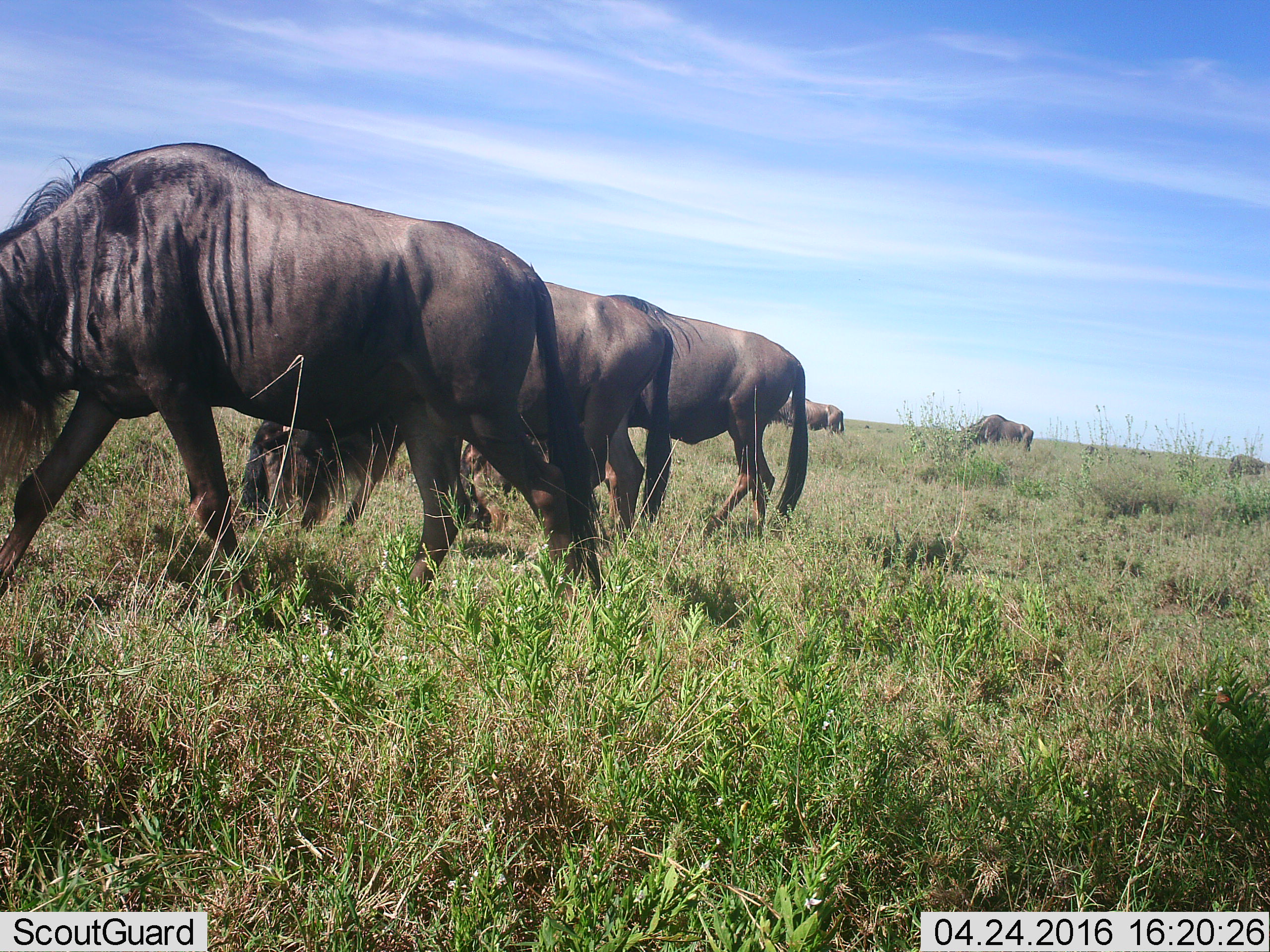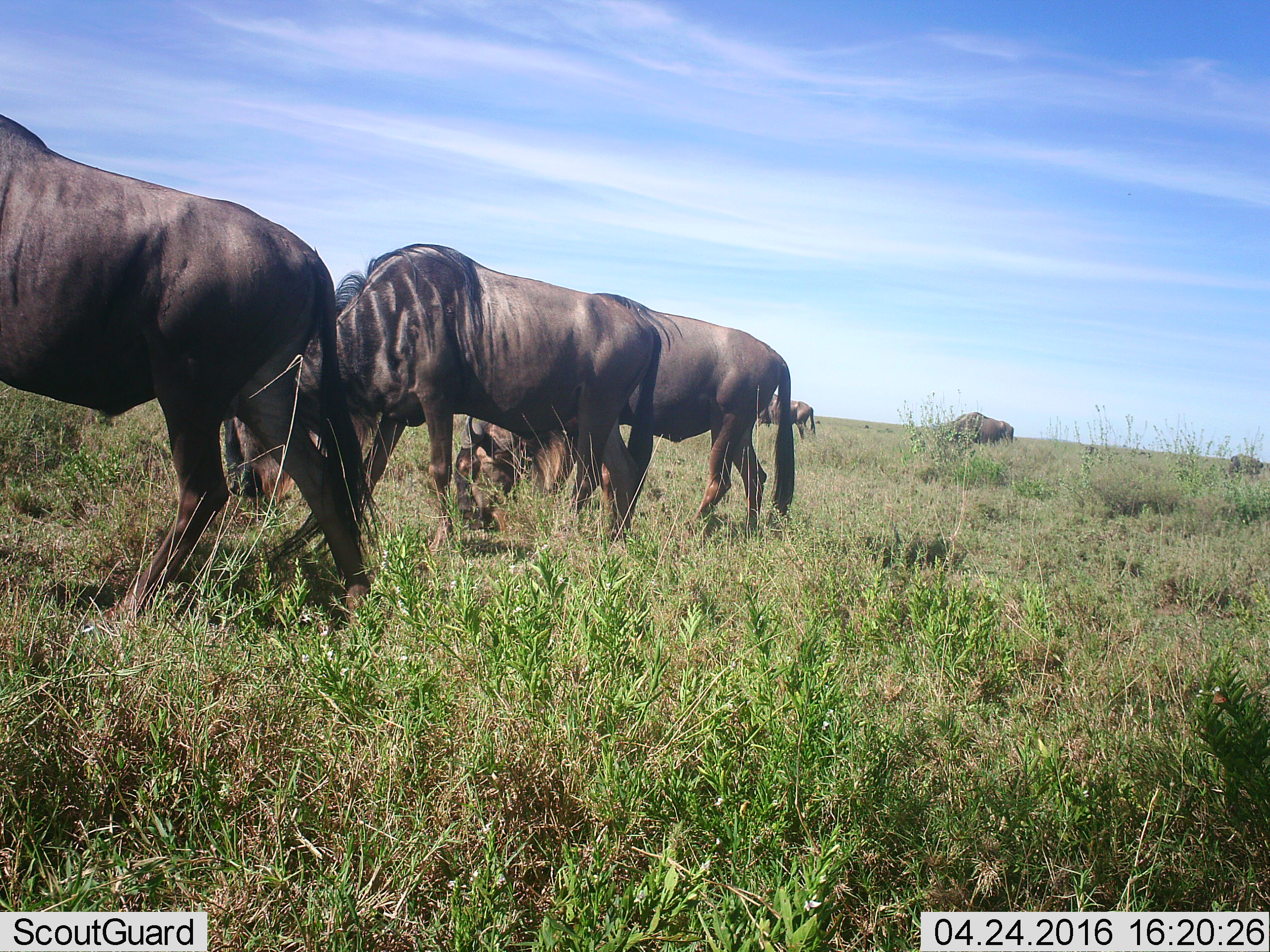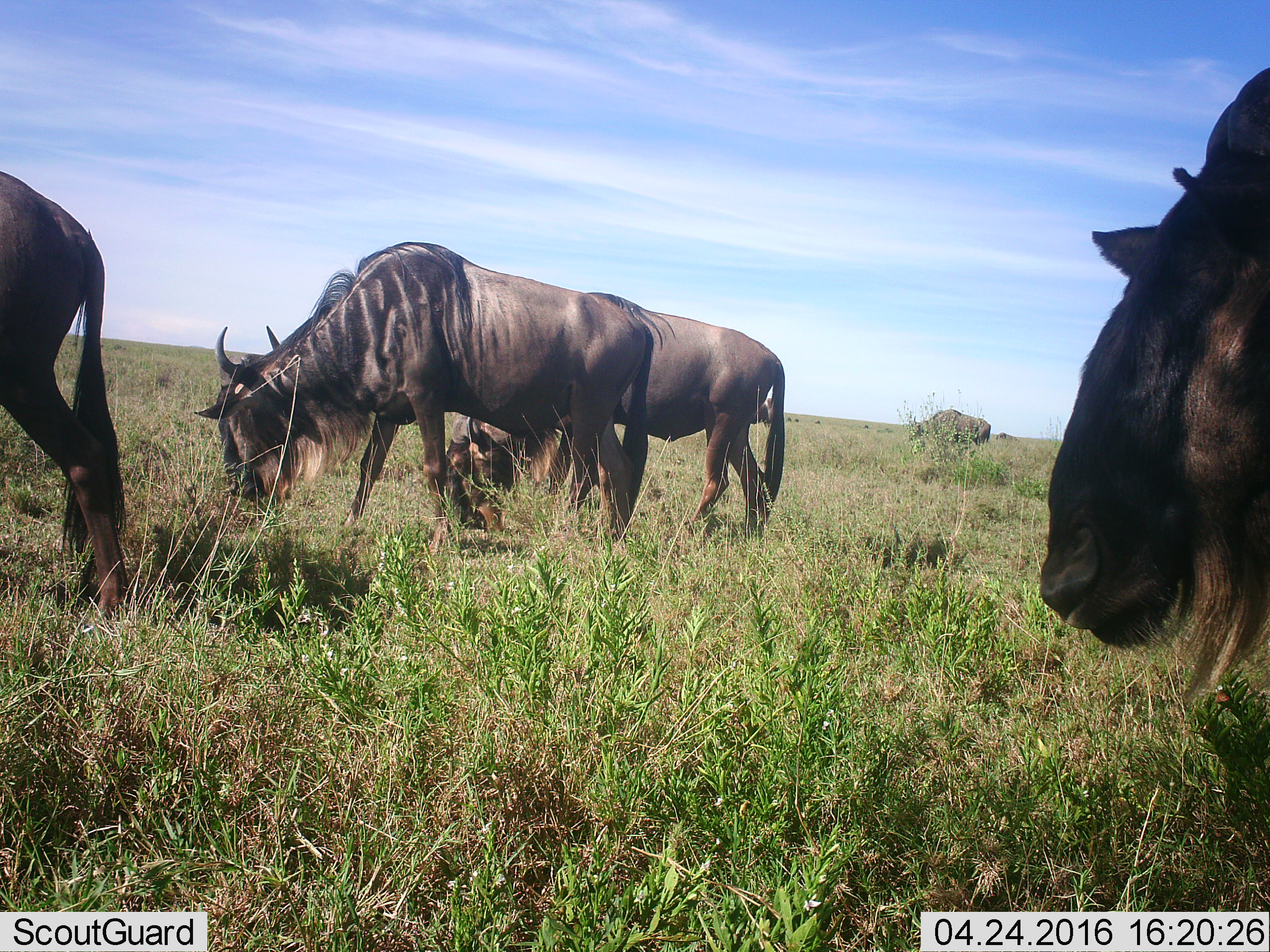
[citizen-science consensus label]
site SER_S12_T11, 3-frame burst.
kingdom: Animalia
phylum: Chordata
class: Mammalia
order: Artiodactyla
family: Bovidae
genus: Connochaetes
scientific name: Connochaetes taurinus taurinus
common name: blue wildebeest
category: wildebeestblue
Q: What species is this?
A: Wildebeestblue (blue wildebeest) (Connochaetes taurinus taurinus).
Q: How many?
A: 7.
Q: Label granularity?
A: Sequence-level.